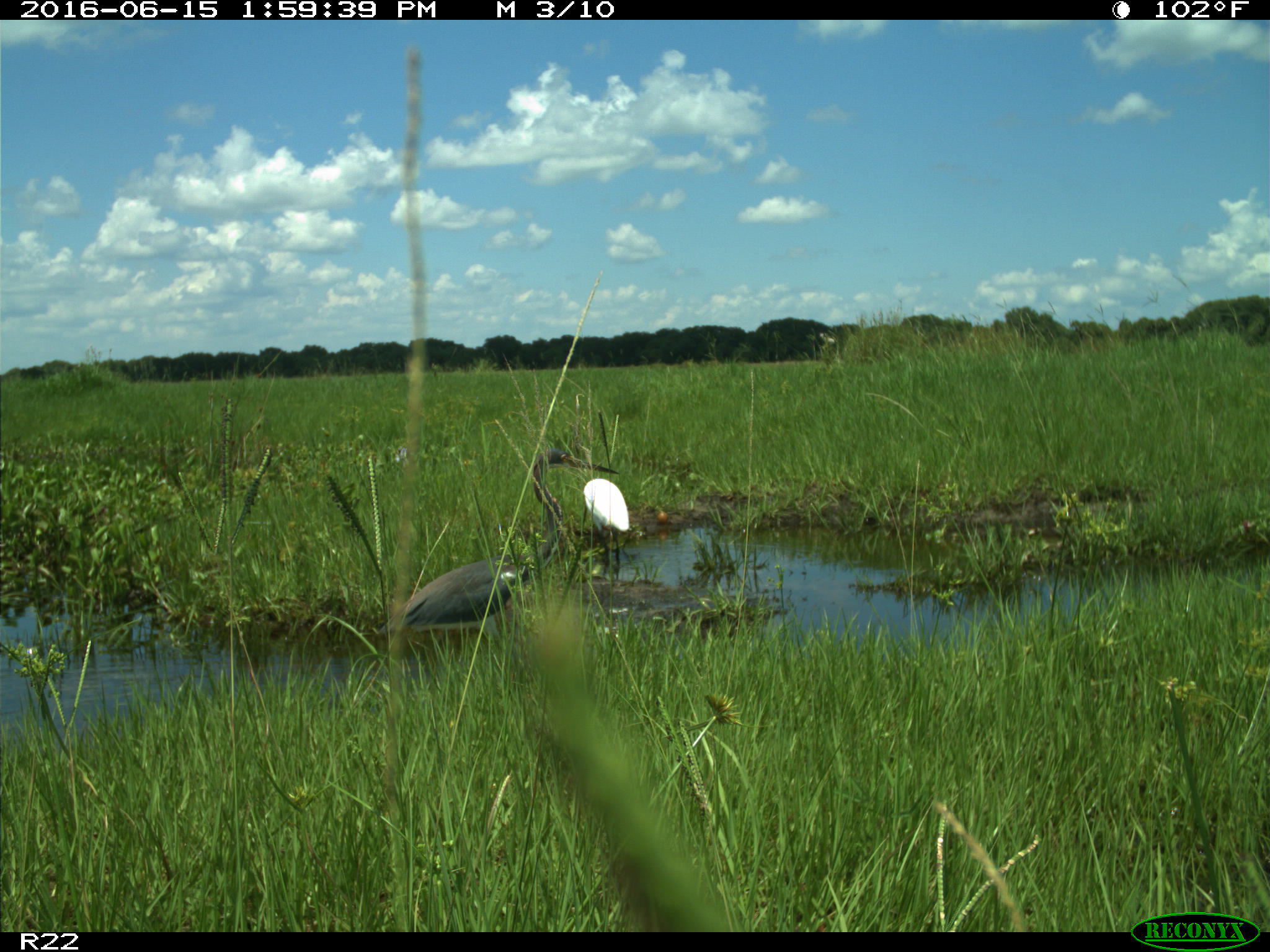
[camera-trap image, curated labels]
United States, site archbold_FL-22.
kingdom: Animalia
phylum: Chordata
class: Aves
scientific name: Aves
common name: birds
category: unidentified bird